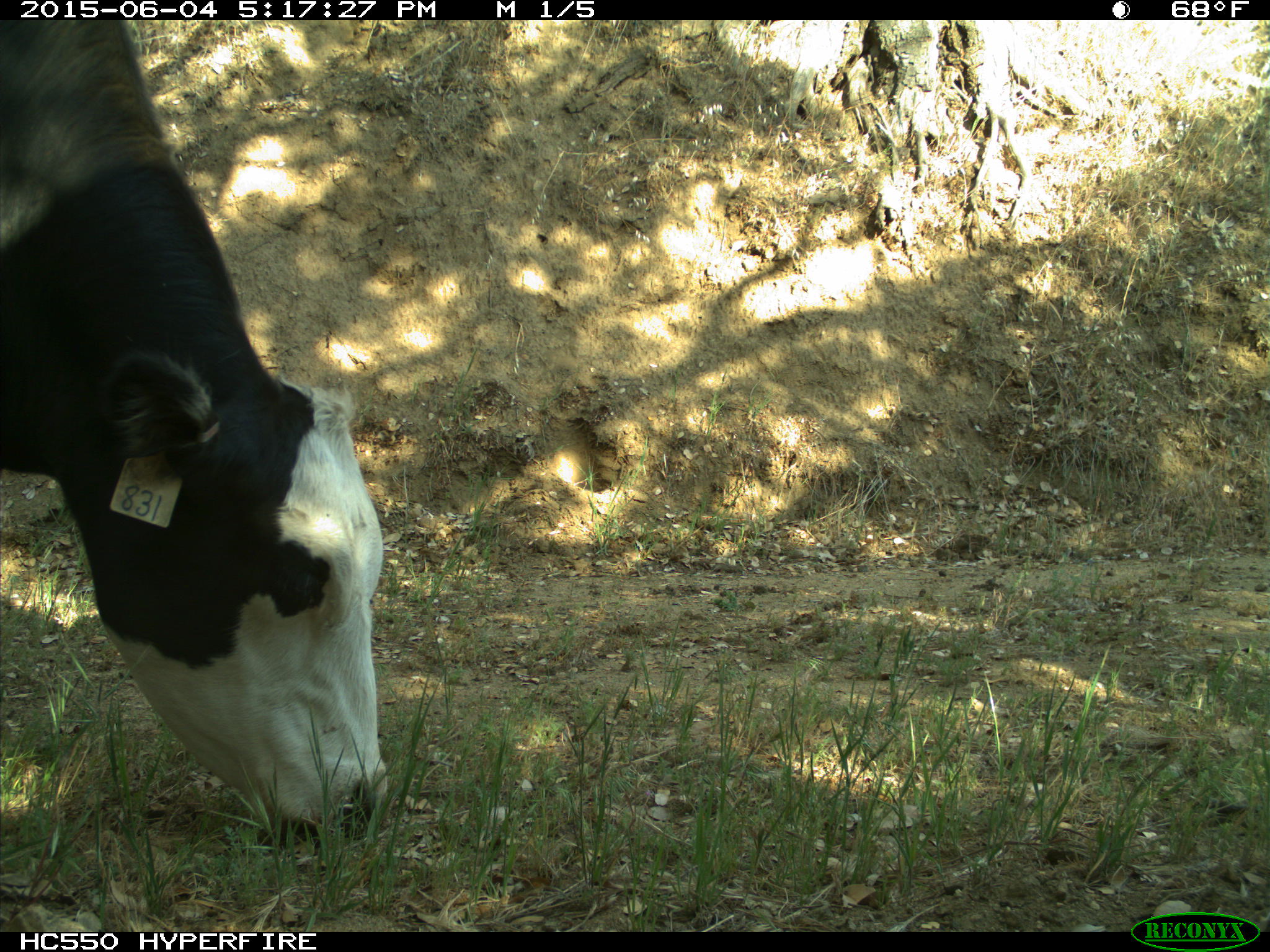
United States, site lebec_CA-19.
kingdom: Animalia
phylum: Chordata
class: Mammalia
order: Artiodactyla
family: Bovidae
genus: Bos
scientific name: Bos taurus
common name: domestic cow